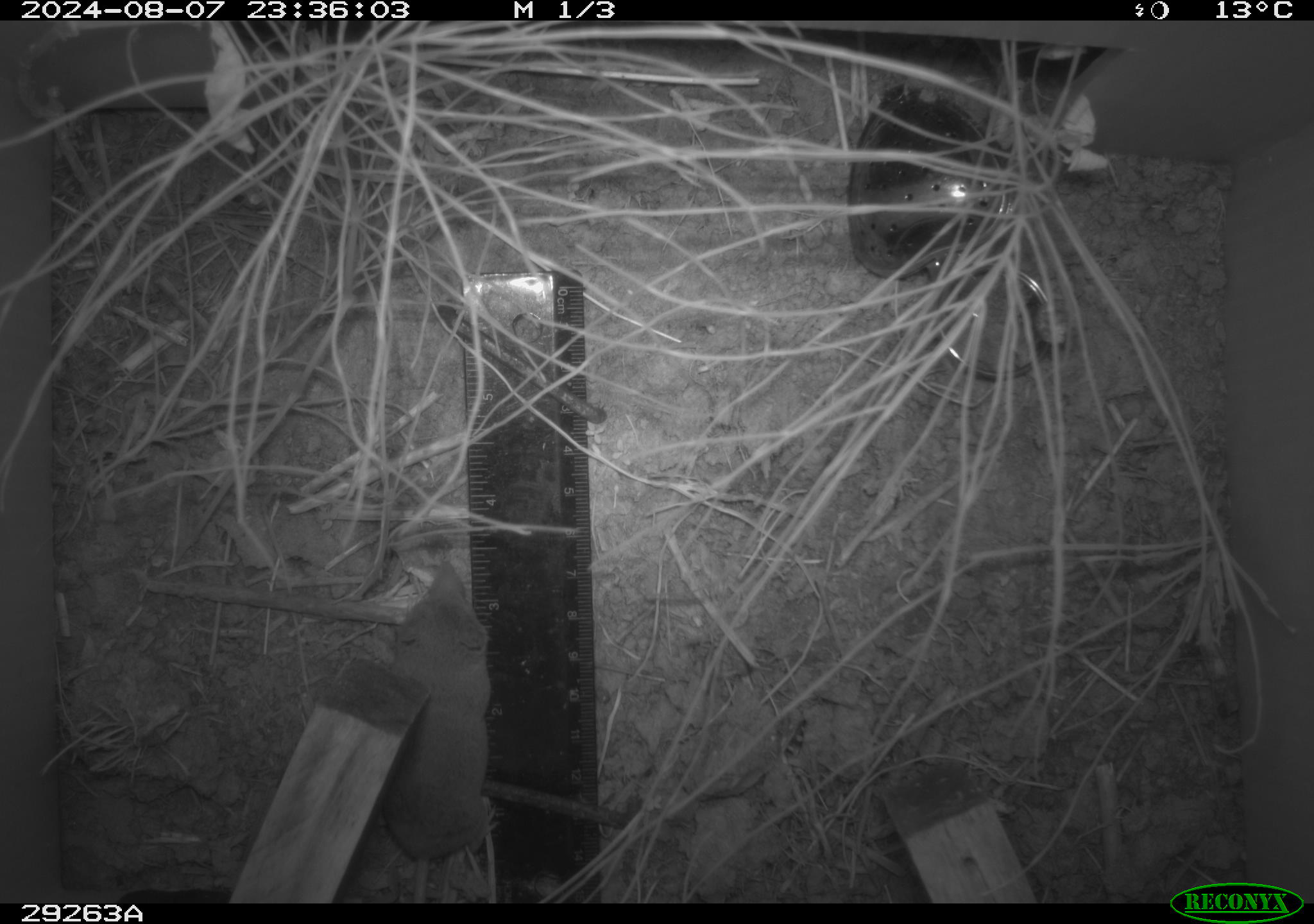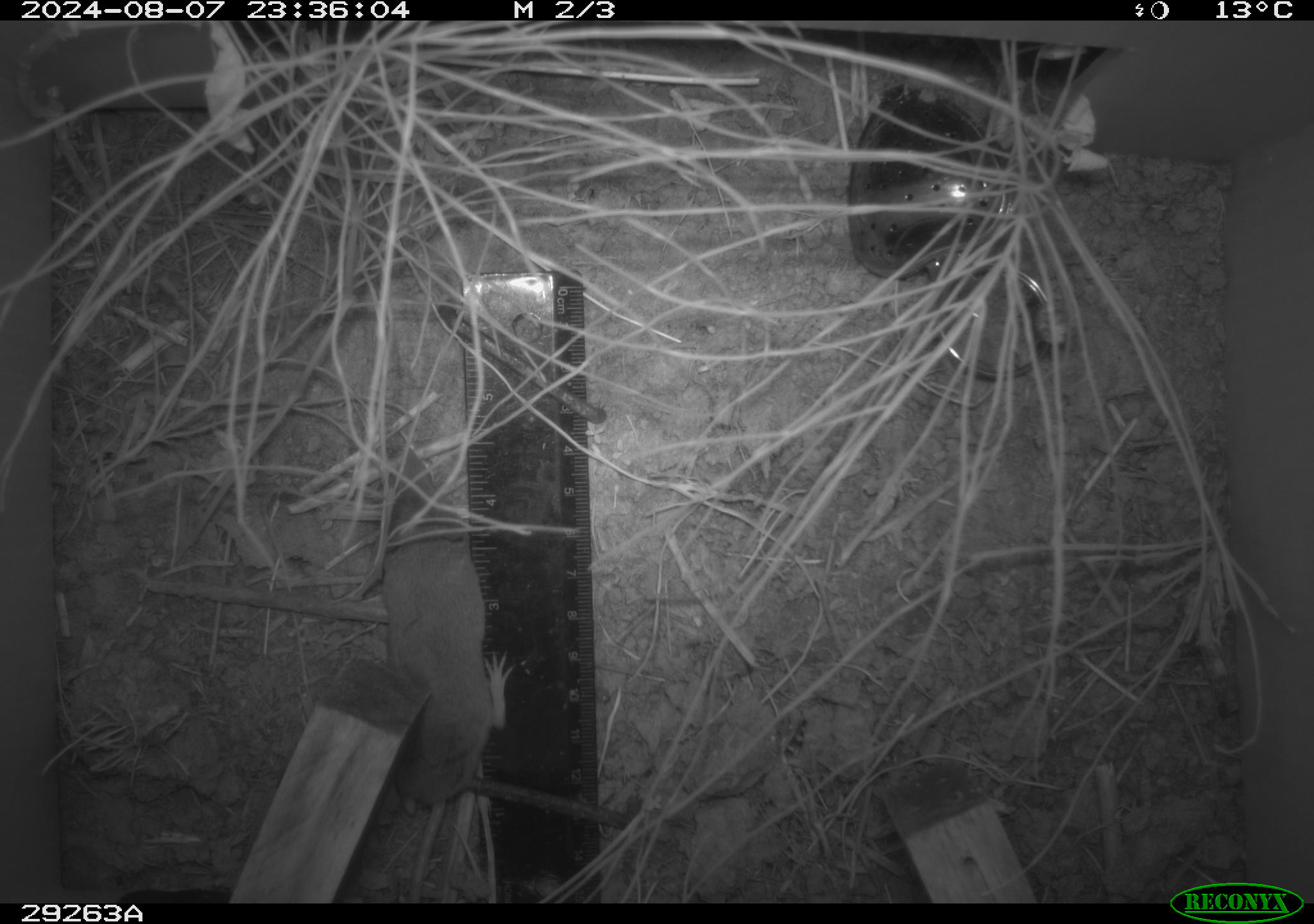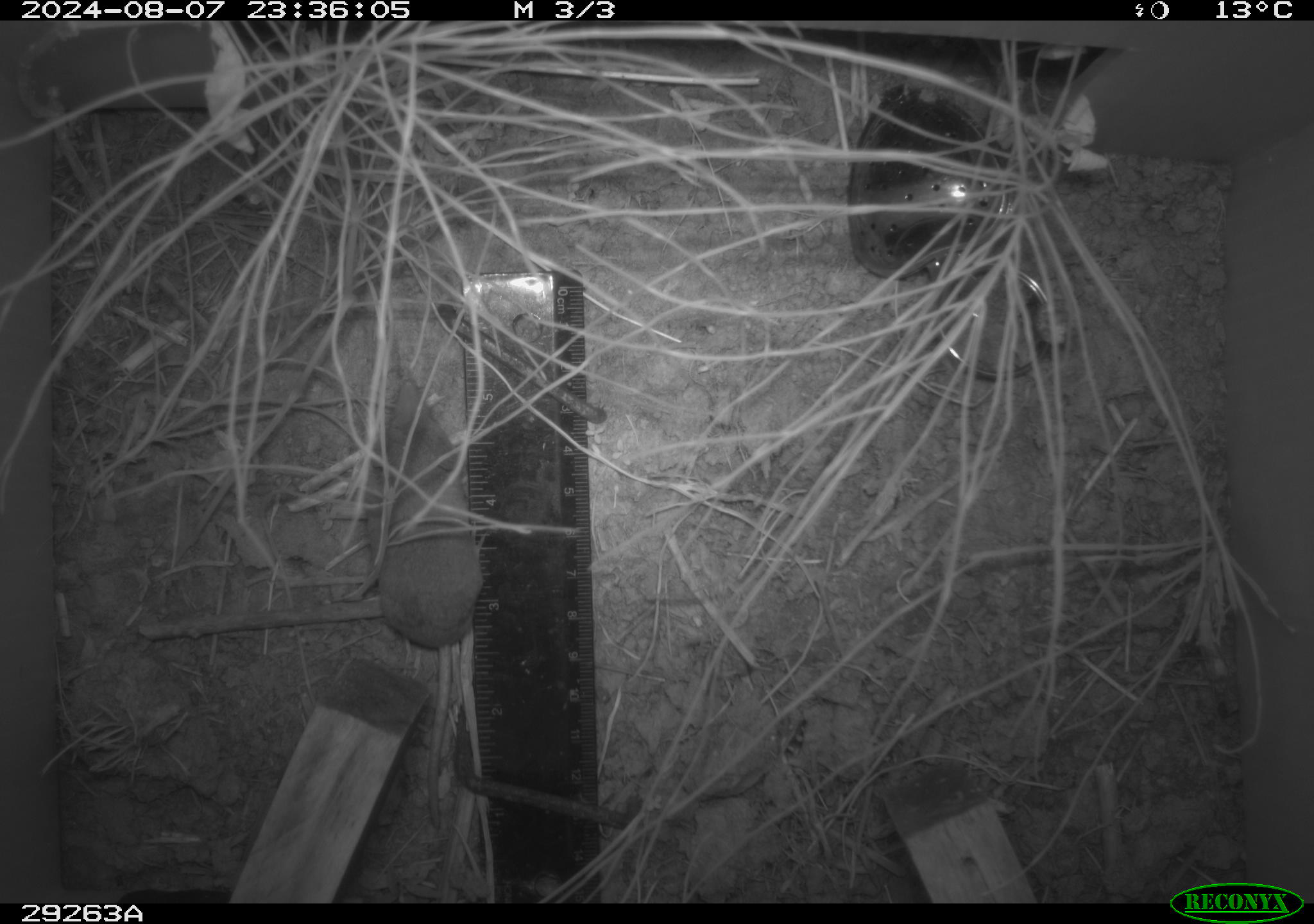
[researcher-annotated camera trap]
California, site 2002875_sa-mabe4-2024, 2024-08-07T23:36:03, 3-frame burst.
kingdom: Animalia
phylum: Chordata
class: Mammalia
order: Eulipotyphla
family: Soricidae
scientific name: Soricidae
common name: shrews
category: soricidae family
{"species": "soricidae family (shrews) (Soricidae)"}